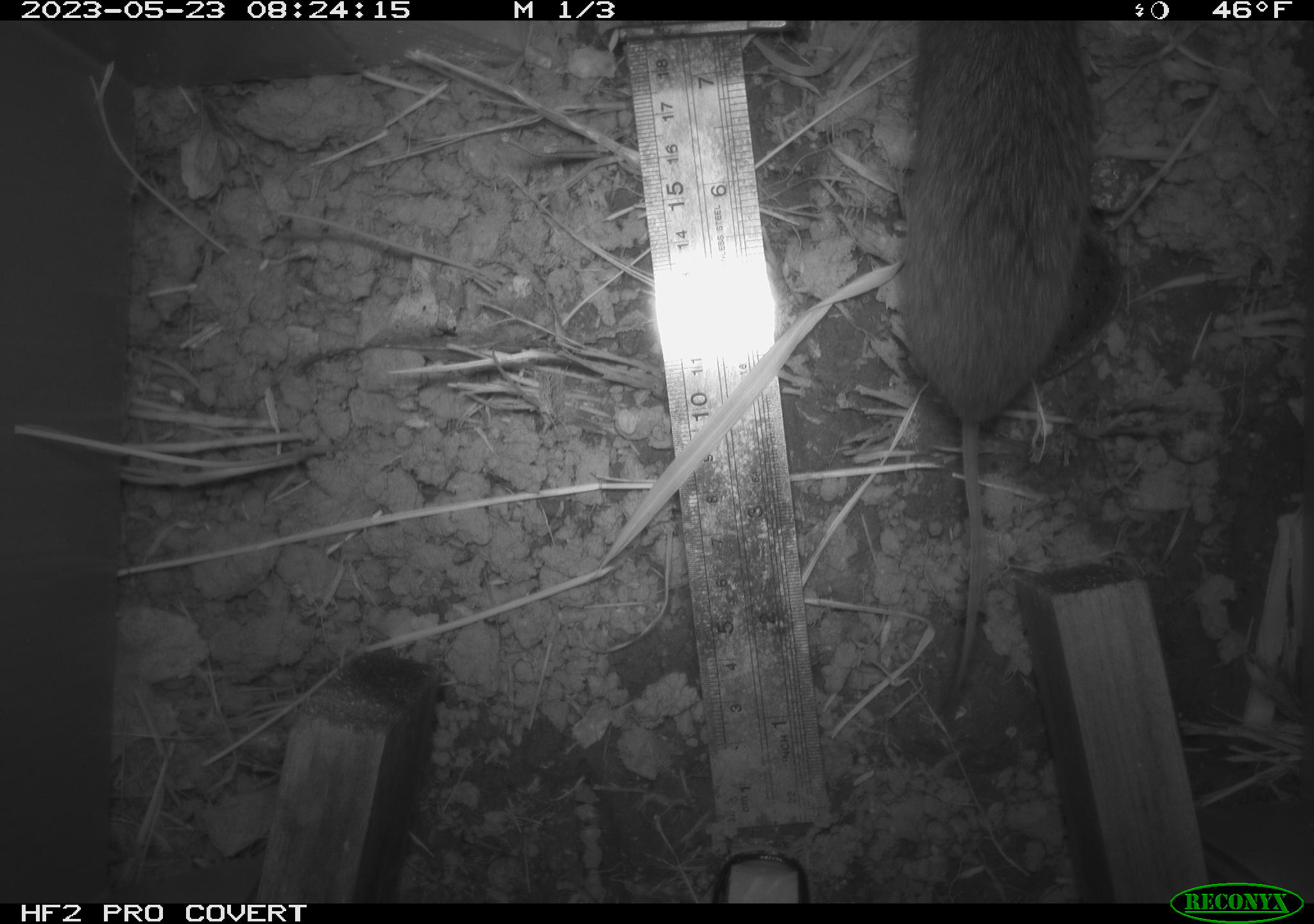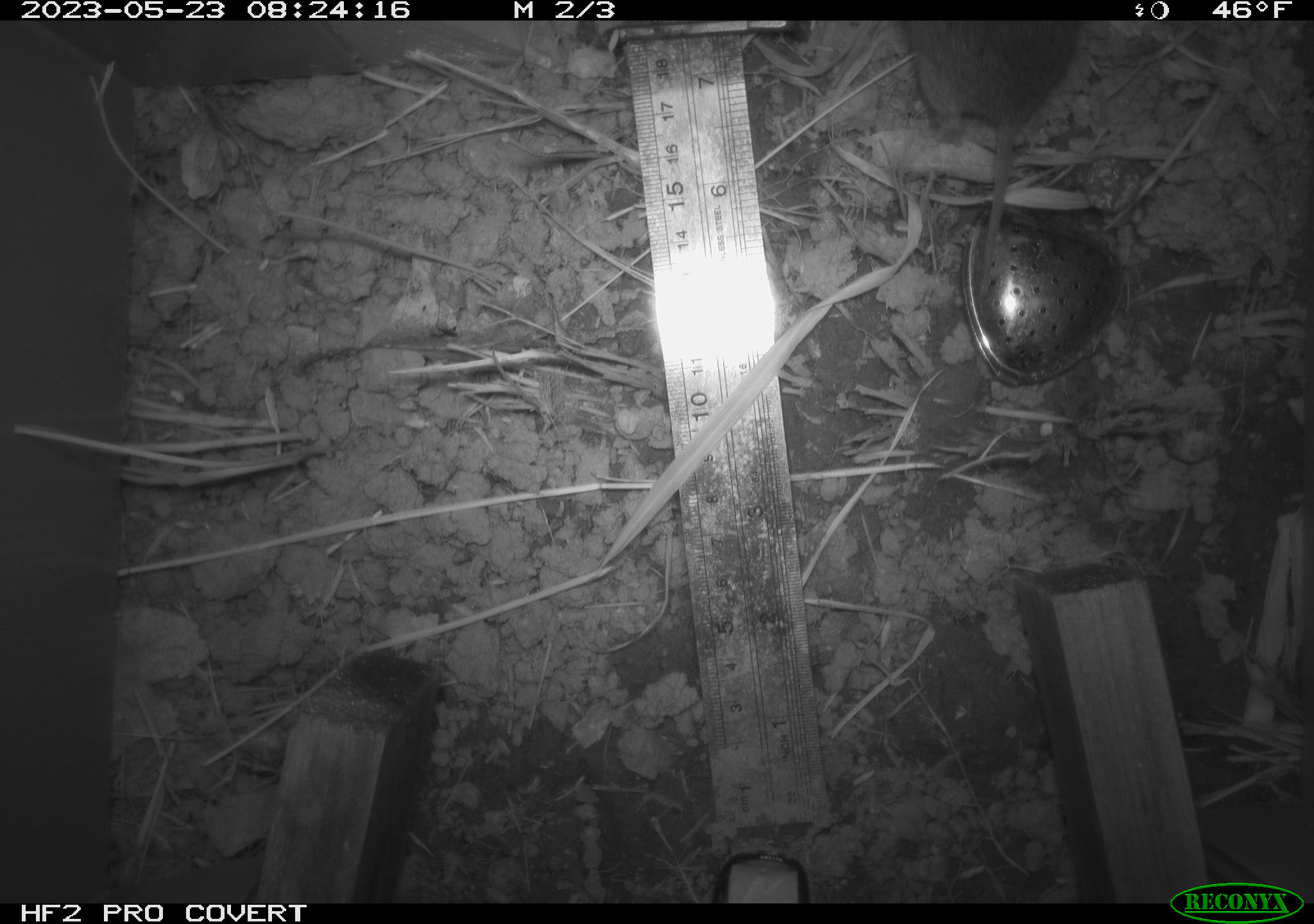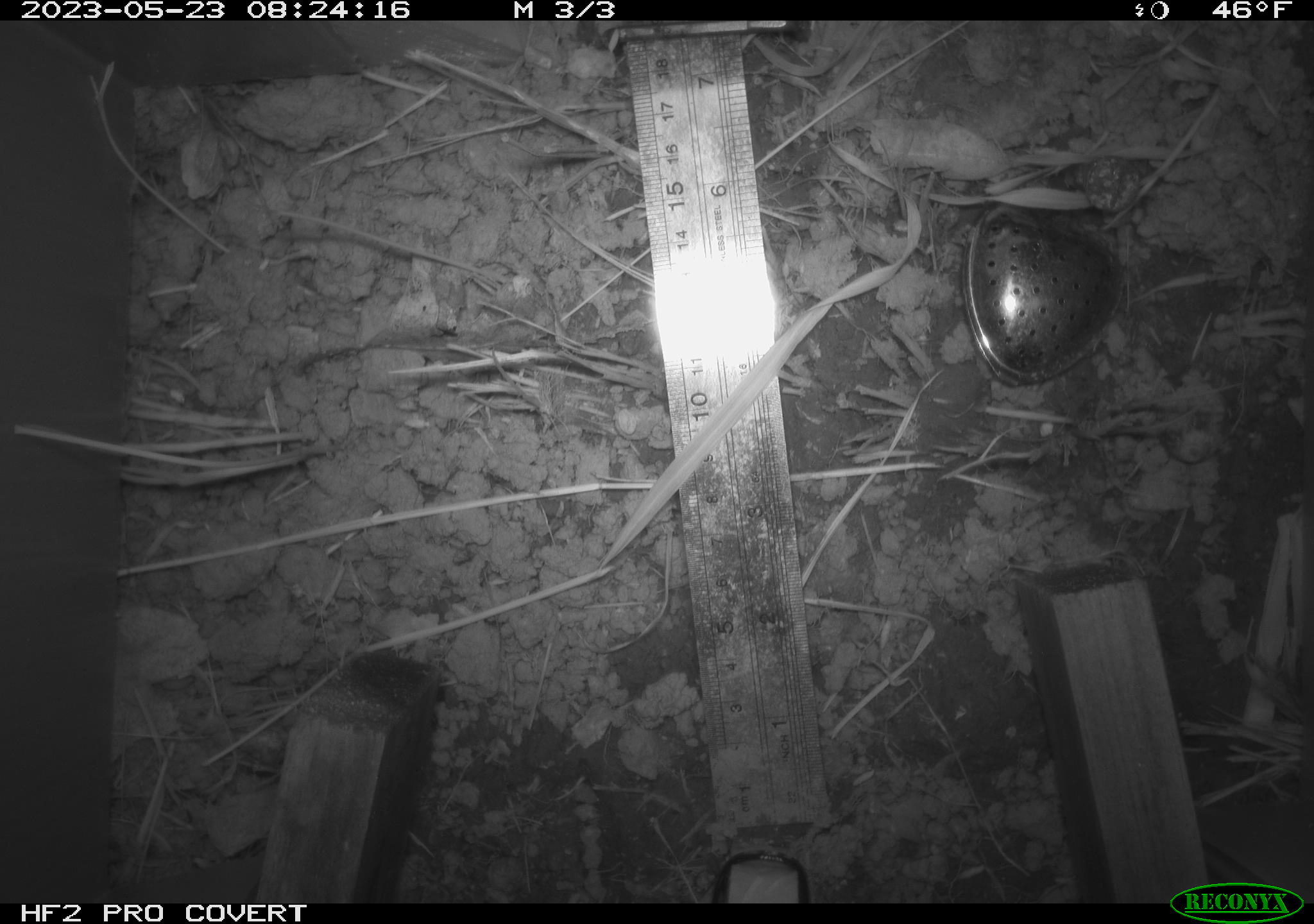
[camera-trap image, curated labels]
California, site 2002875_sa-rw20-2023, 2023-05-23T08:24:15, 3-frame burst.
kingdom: Animalia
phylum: Chordata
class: Mammalia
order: Rodentia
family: Cricetidae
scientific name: Arvicolinae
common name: voles, lemmings, and muskrats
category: arvicolinae subfamily